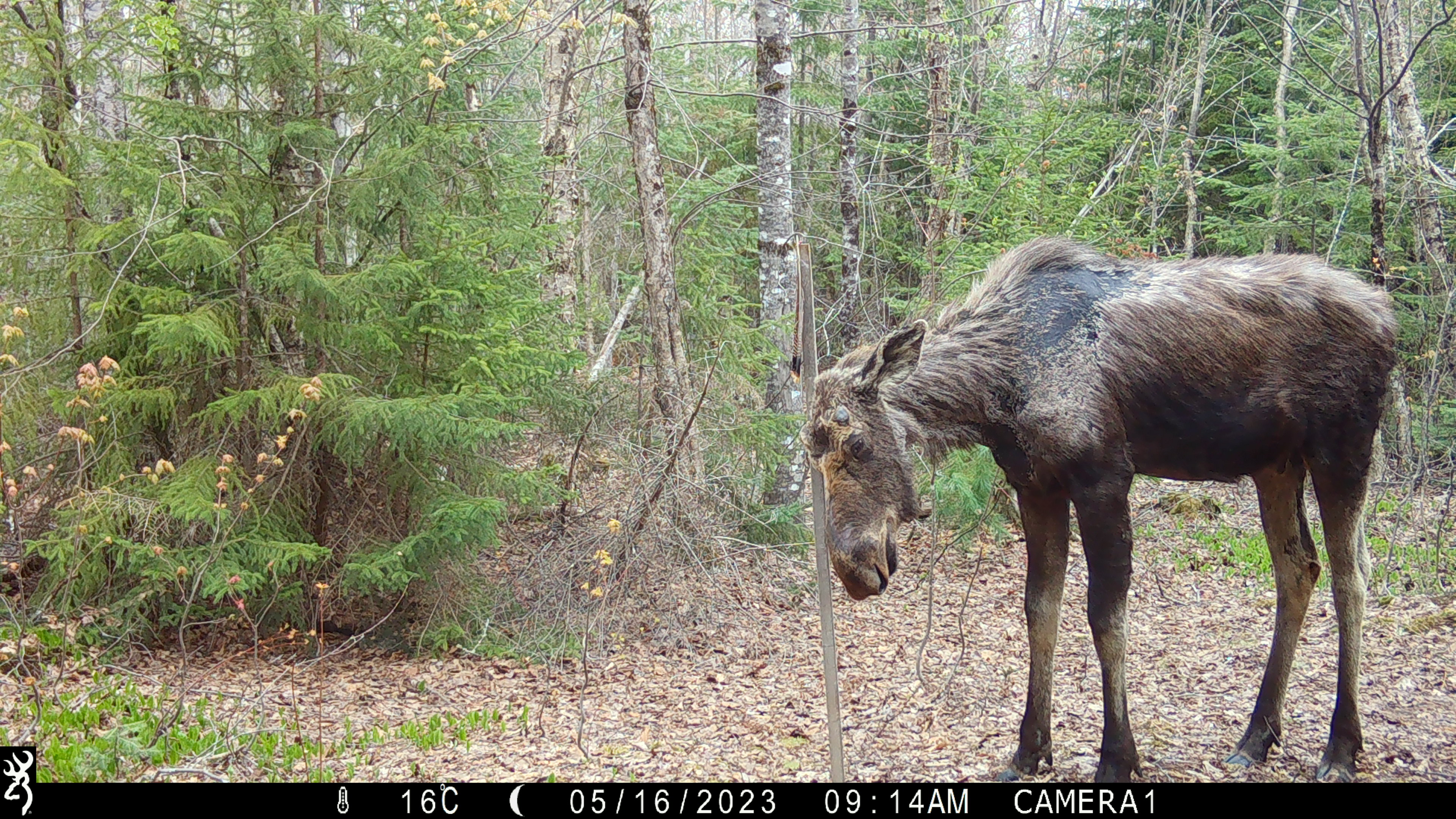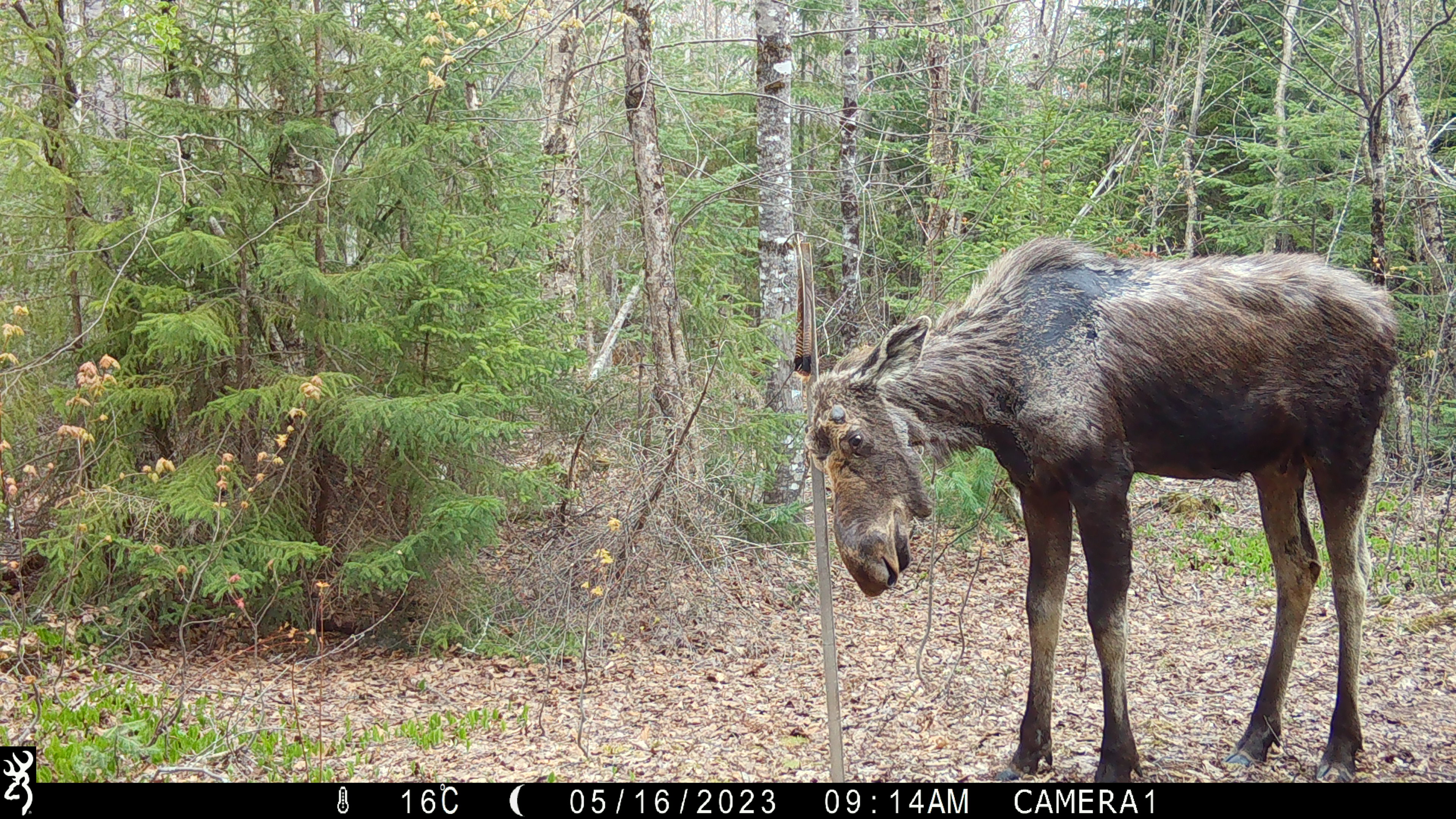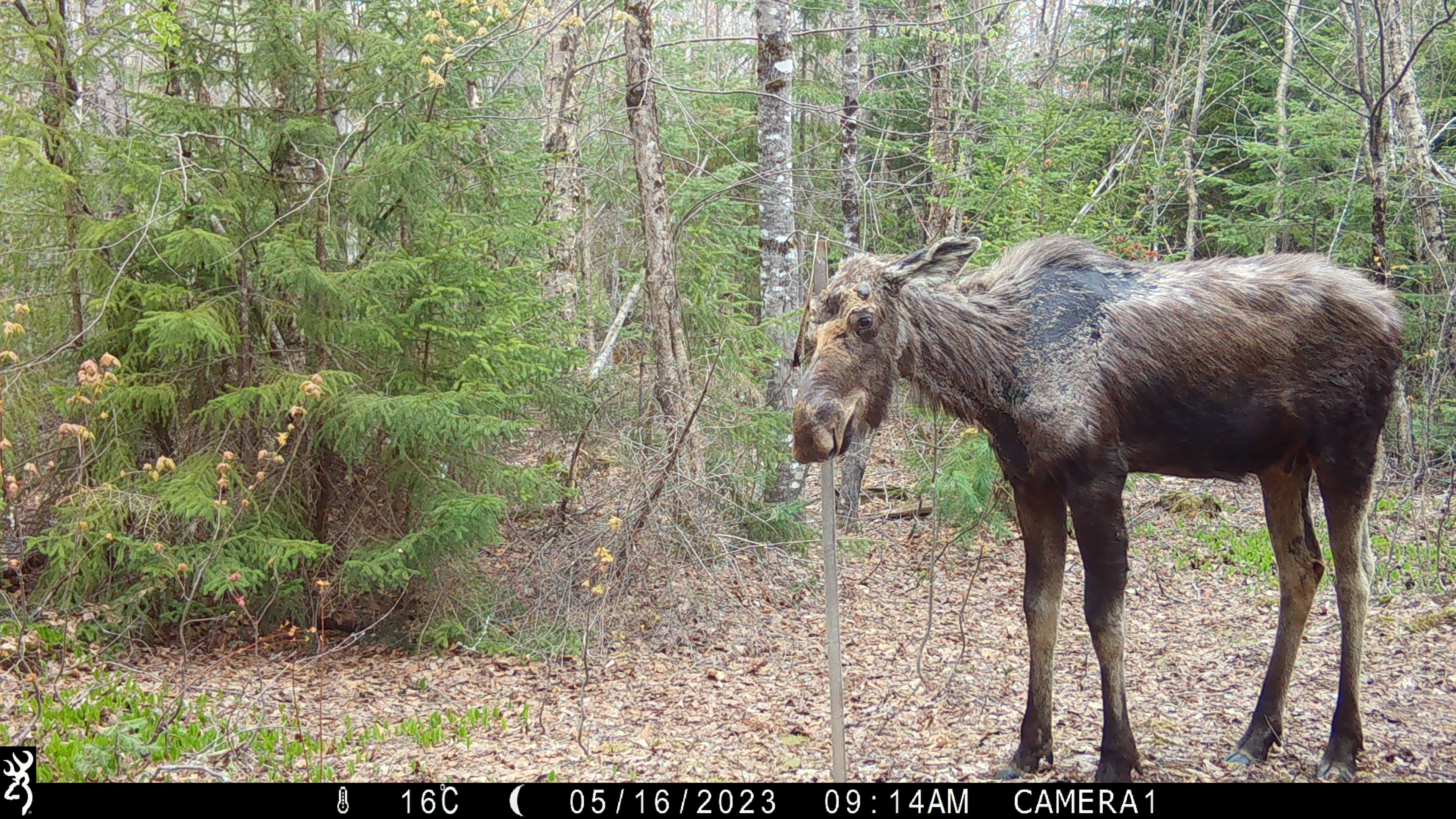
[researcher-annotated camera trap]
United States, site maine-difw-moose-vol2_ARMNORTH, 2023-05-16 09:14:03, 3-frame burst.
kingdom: Animalia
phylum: Chordata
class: Mammalia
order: Artiodactyla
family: Cervidae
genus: Alces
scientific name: Alces alces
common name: moose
Moose (Alces alces).